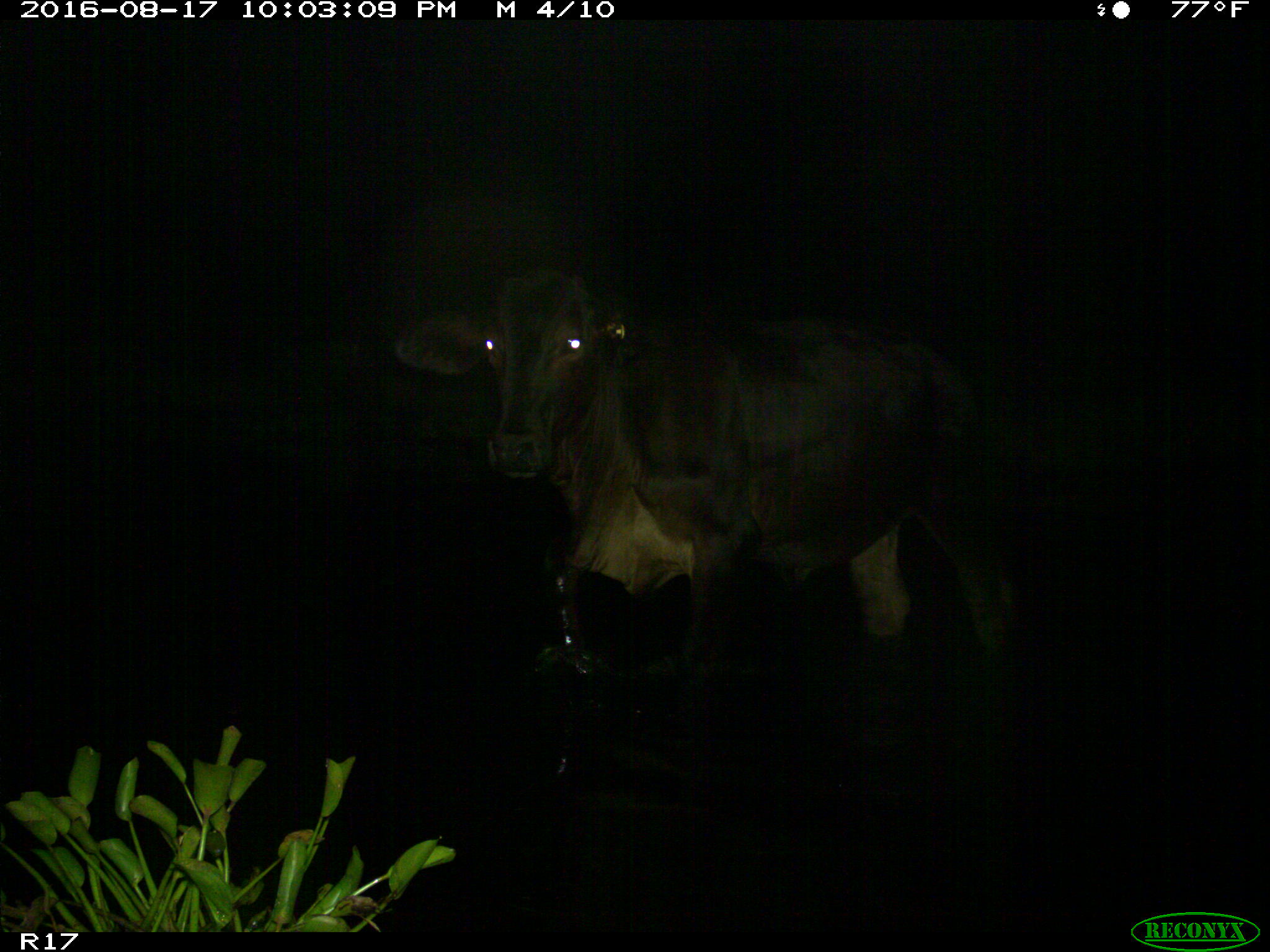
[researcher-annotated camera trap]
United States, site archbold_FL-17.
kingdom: Animalia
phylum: Chordata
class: Mammalia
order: Artiodactyla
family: Bovidae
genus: Bos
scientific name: Bos taurus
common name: domestic cow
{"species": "Bos taurus (domestic cow)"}